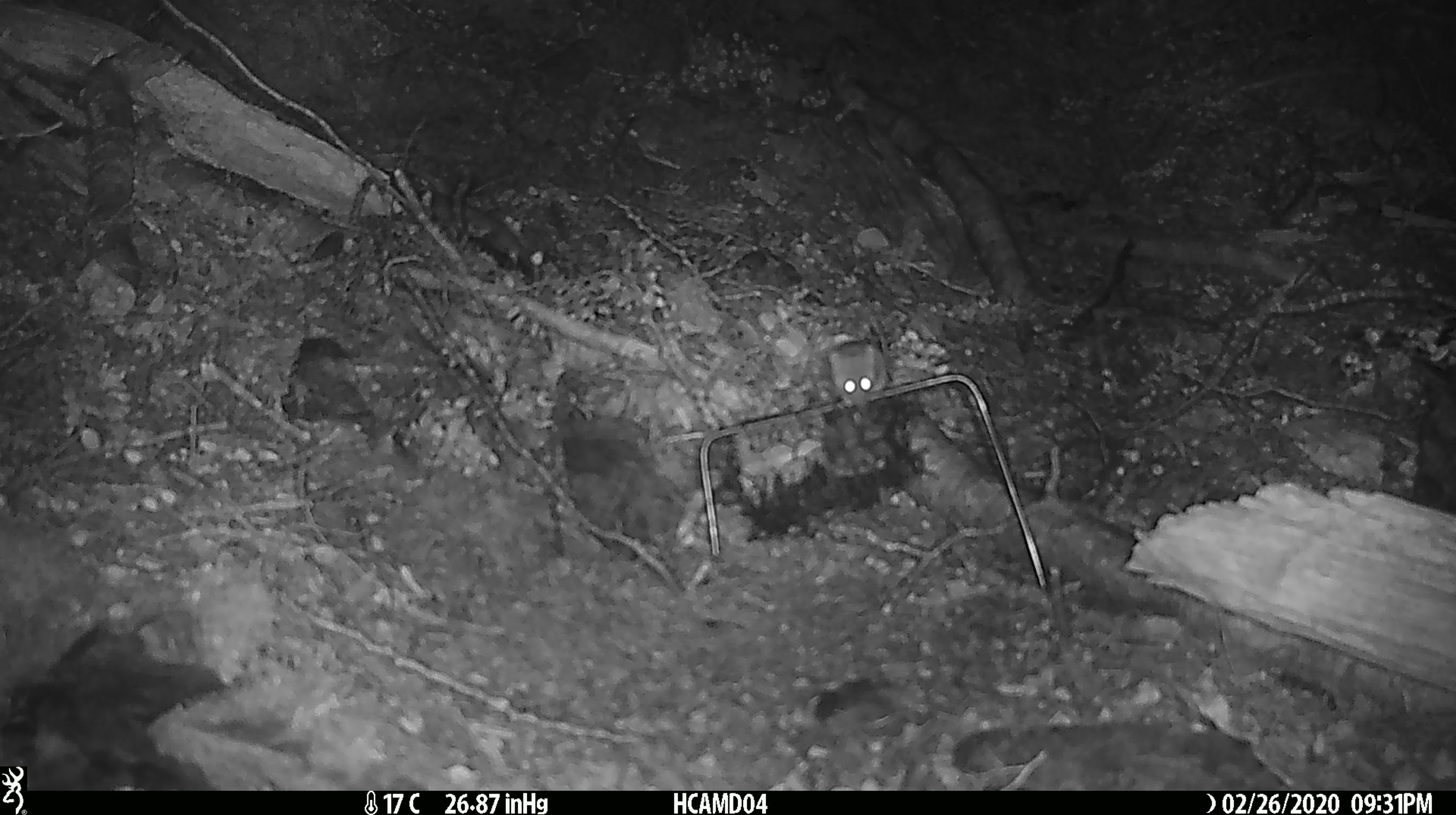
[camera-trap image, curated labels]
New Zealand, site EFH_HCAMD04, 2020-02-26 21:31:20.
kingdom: Animalia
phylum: Chordata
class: Mammalia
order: Rodentia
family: Muridae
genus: Mus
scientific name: Mus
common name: mouse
Mouse (Mus).